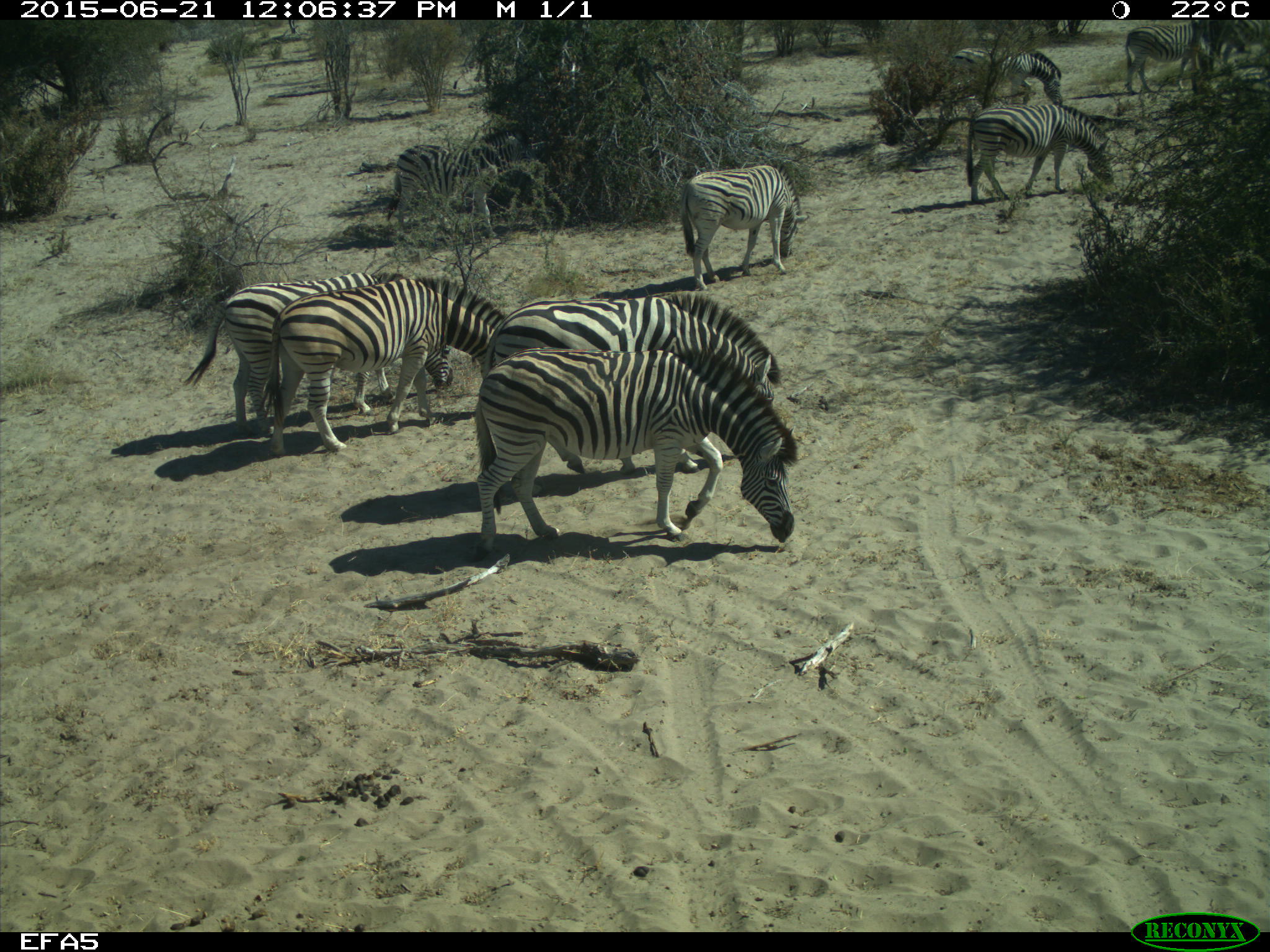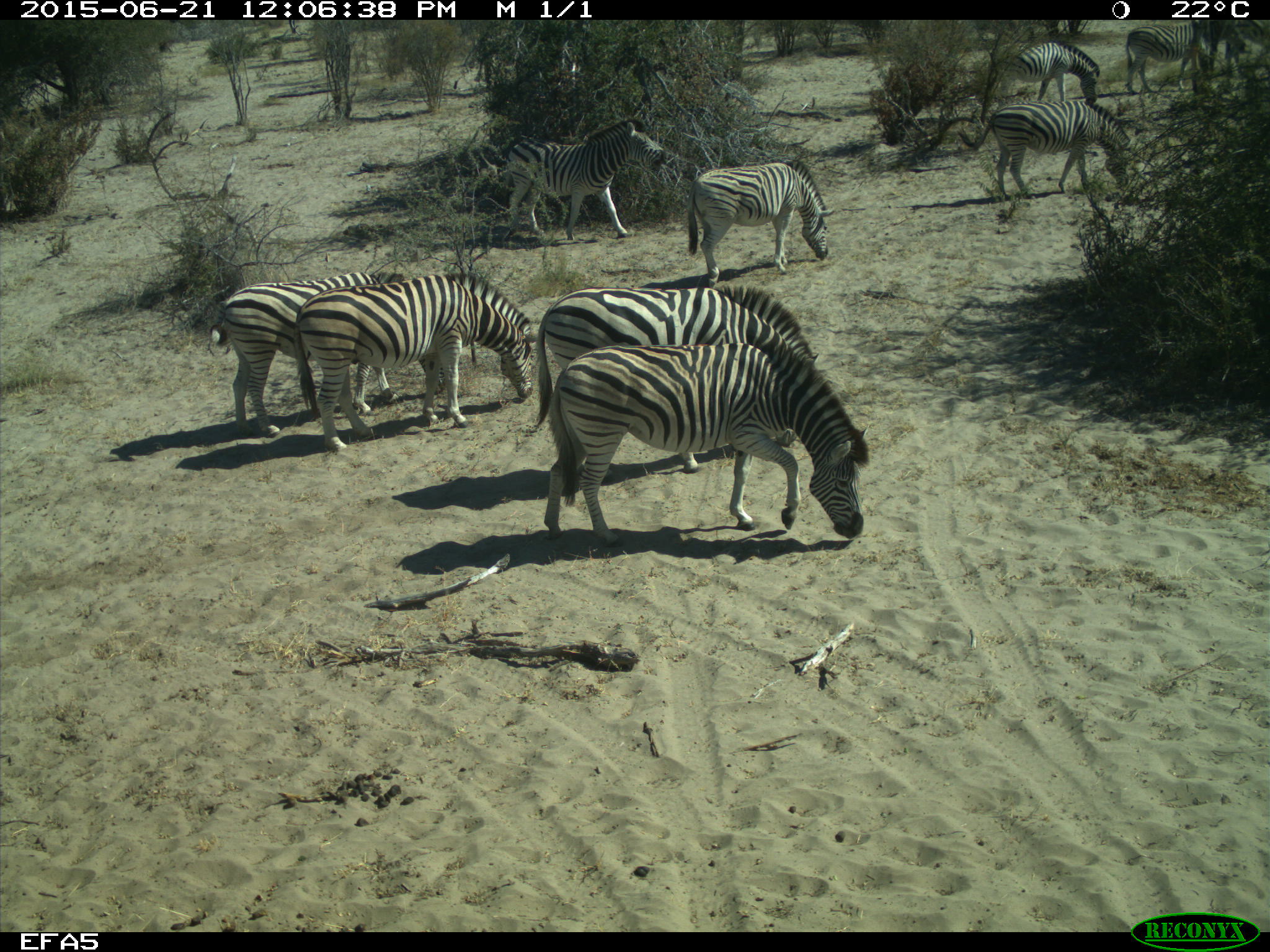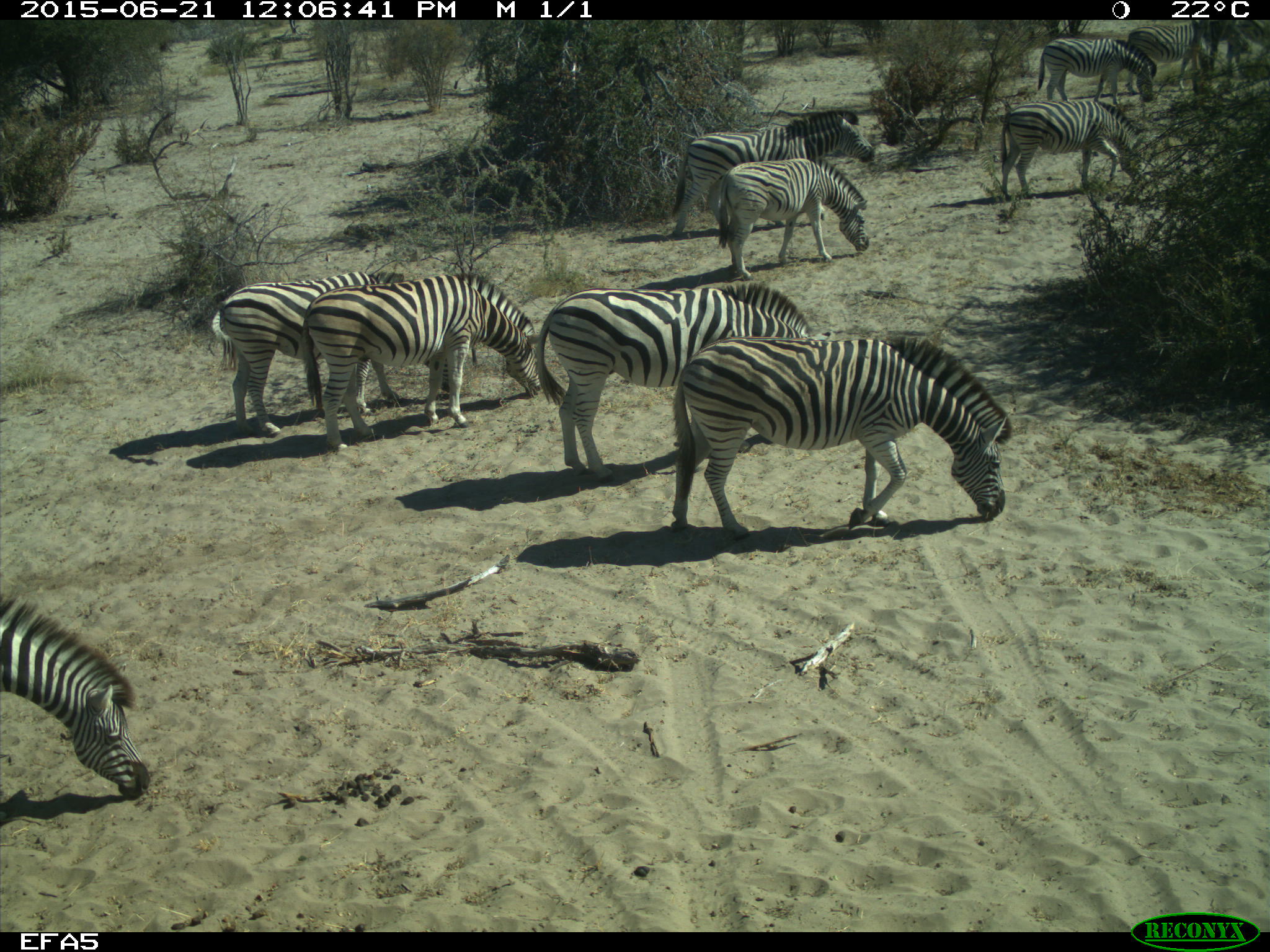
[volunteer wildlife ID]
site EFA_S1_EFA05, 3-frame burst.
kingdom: Animalia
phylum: Chordata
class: Mammalia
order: Perissodactyla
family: Equidae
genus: Equus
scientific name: Equus quagga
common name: plains zebra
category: zebraplains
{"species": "zebraplains (plains zebra) (Equus quagga)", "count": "11-50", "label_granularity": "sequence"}